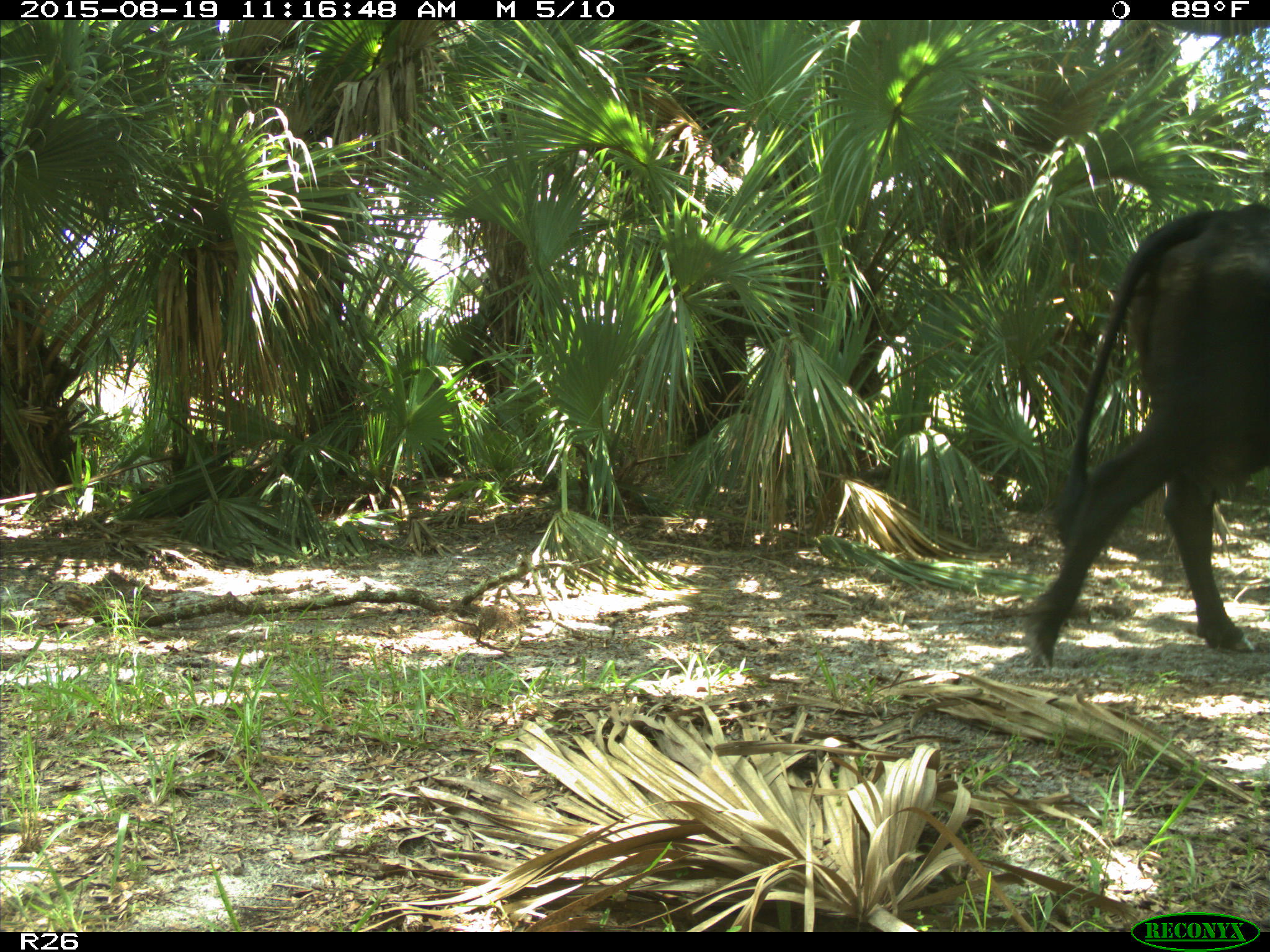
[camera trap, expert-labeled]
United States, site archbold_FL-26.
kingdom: Animalia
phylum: Chordata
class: Mammalia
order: Artiodactyla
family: Bovidae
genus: Bos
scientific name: Bos taurus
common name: domestic cow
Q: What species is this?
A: Bos taurus (domestic cow).